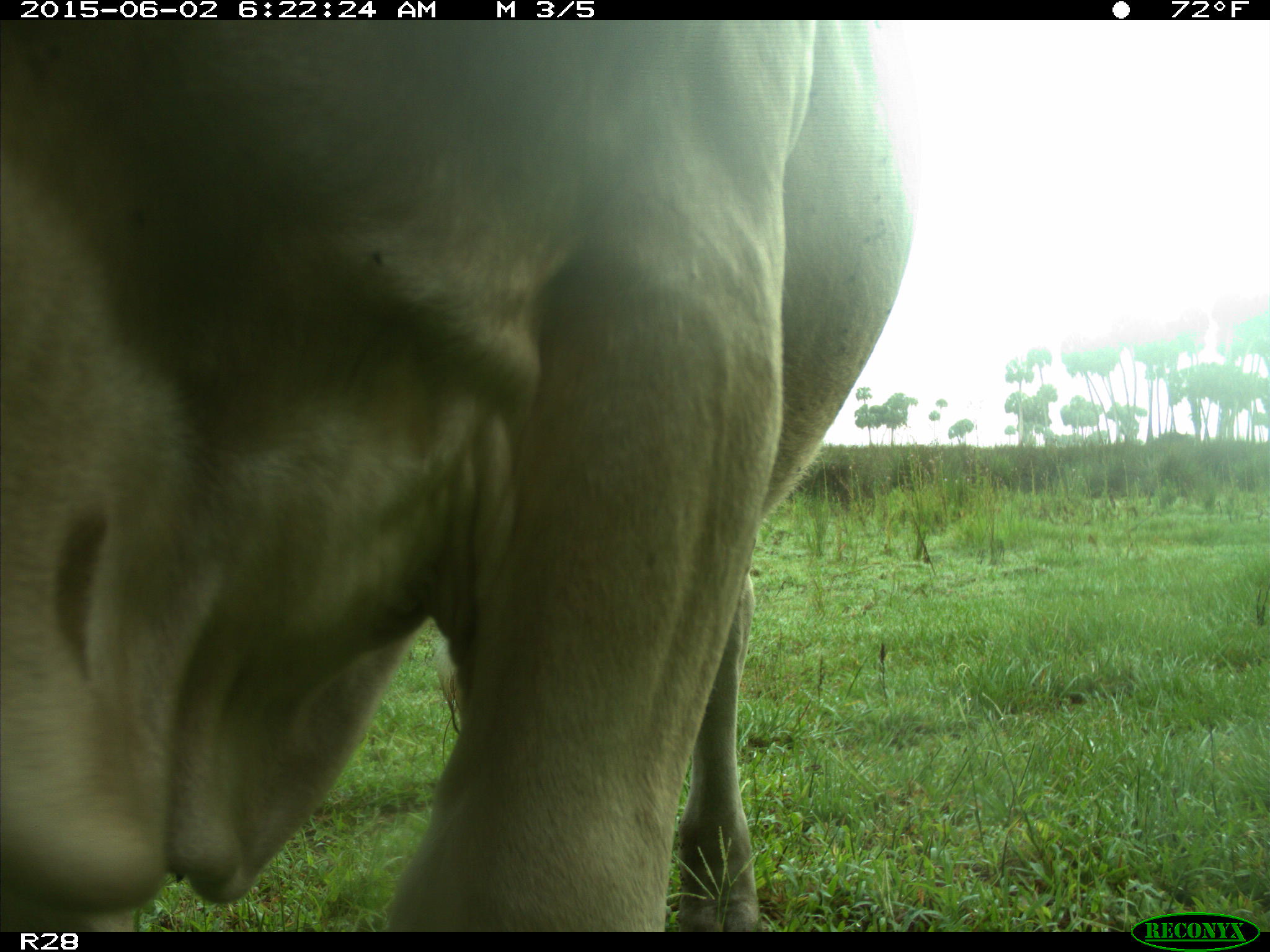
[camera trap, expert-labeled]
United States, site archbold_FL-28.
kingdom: Animalia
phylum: Chordata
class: Mammalia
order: Artiodactyla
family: Bovidae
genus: Bos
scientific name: Bos taurus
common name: domestic cow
Bos taurus (domestic cow).